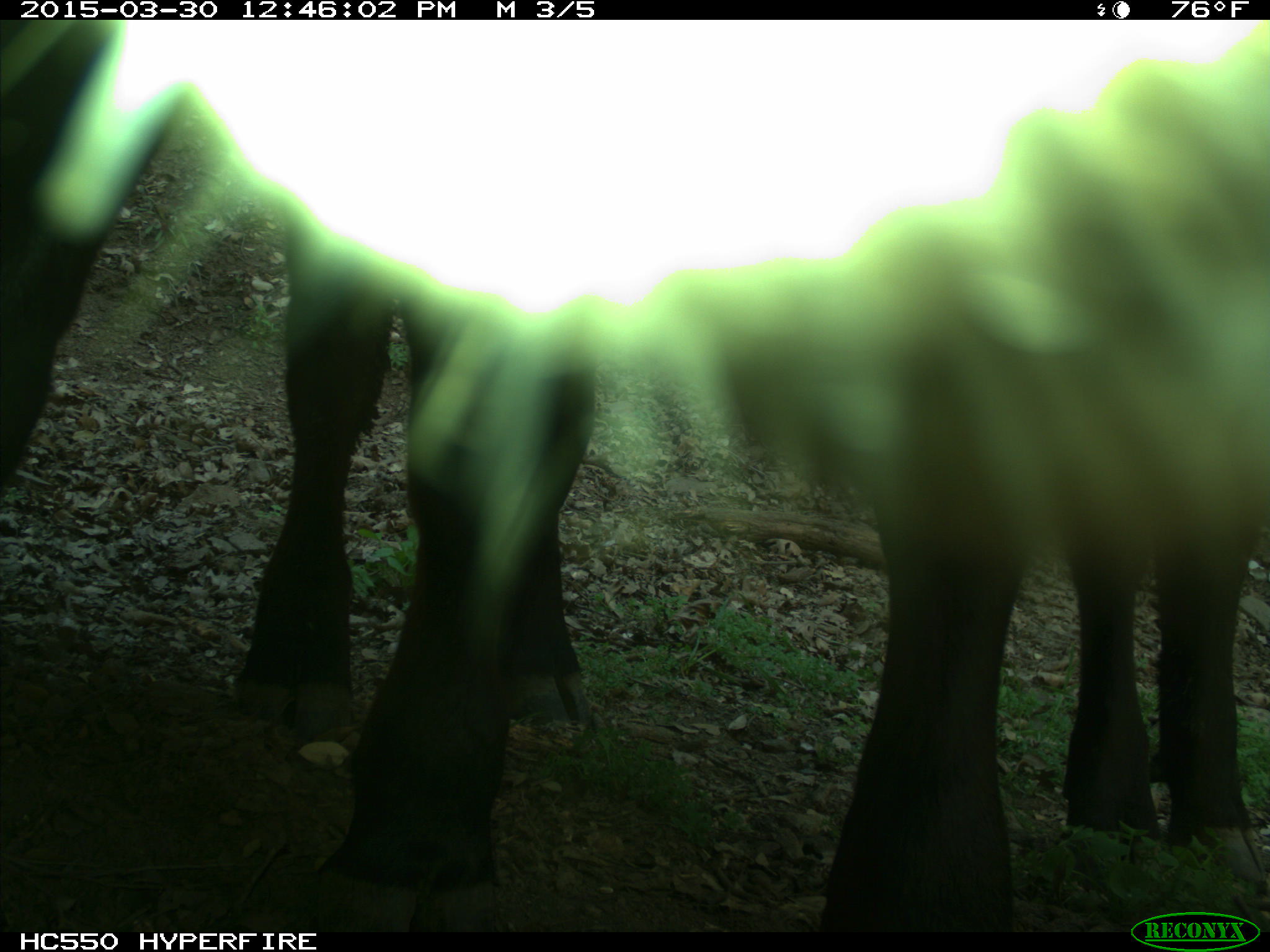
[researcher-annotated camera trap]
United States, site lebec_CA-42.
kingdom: Animalia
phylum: Chordata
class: Mammalia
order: Artiodactyla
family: Bovidae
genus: Bos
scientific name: Bos taurus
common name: domestic cow